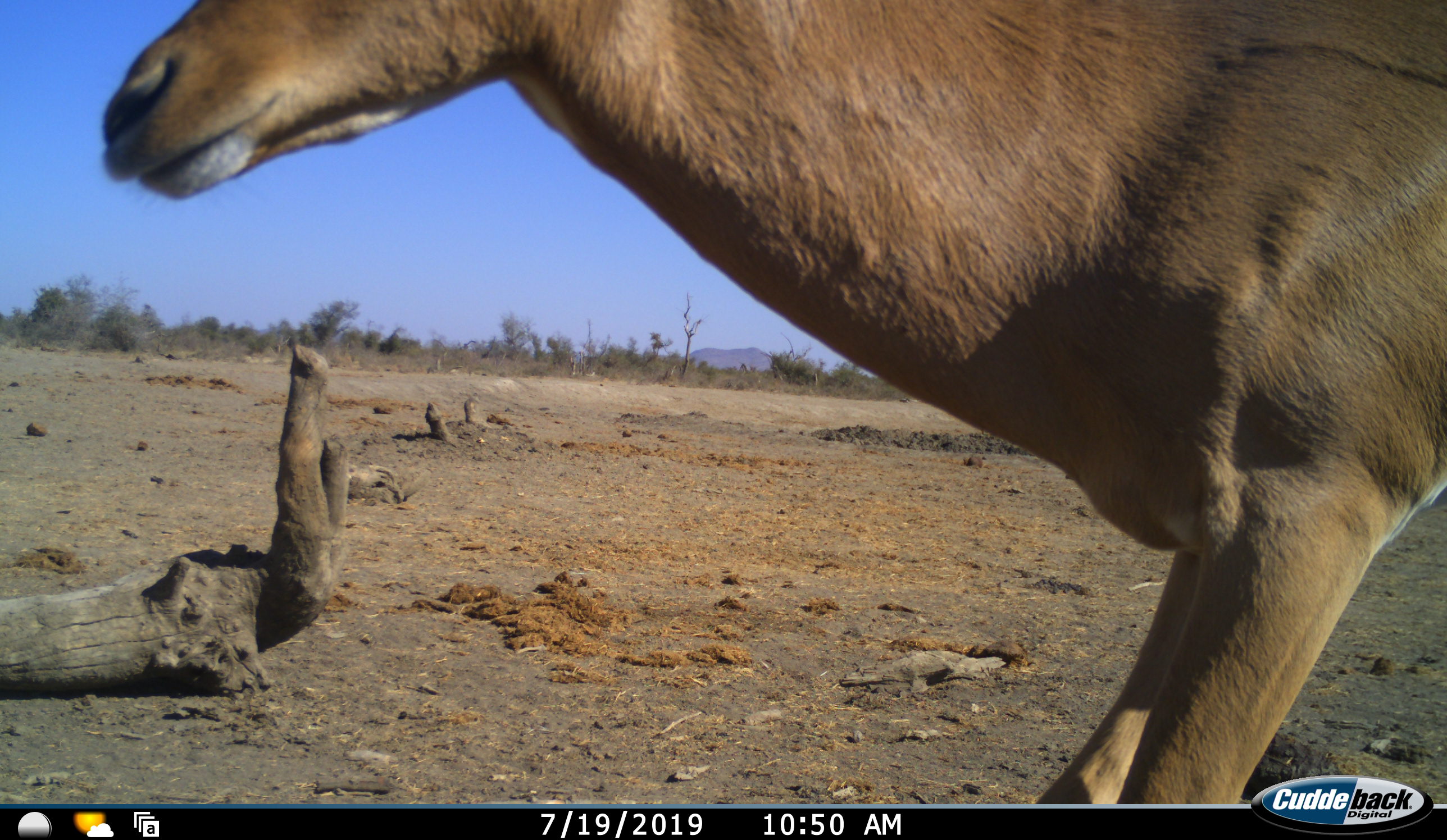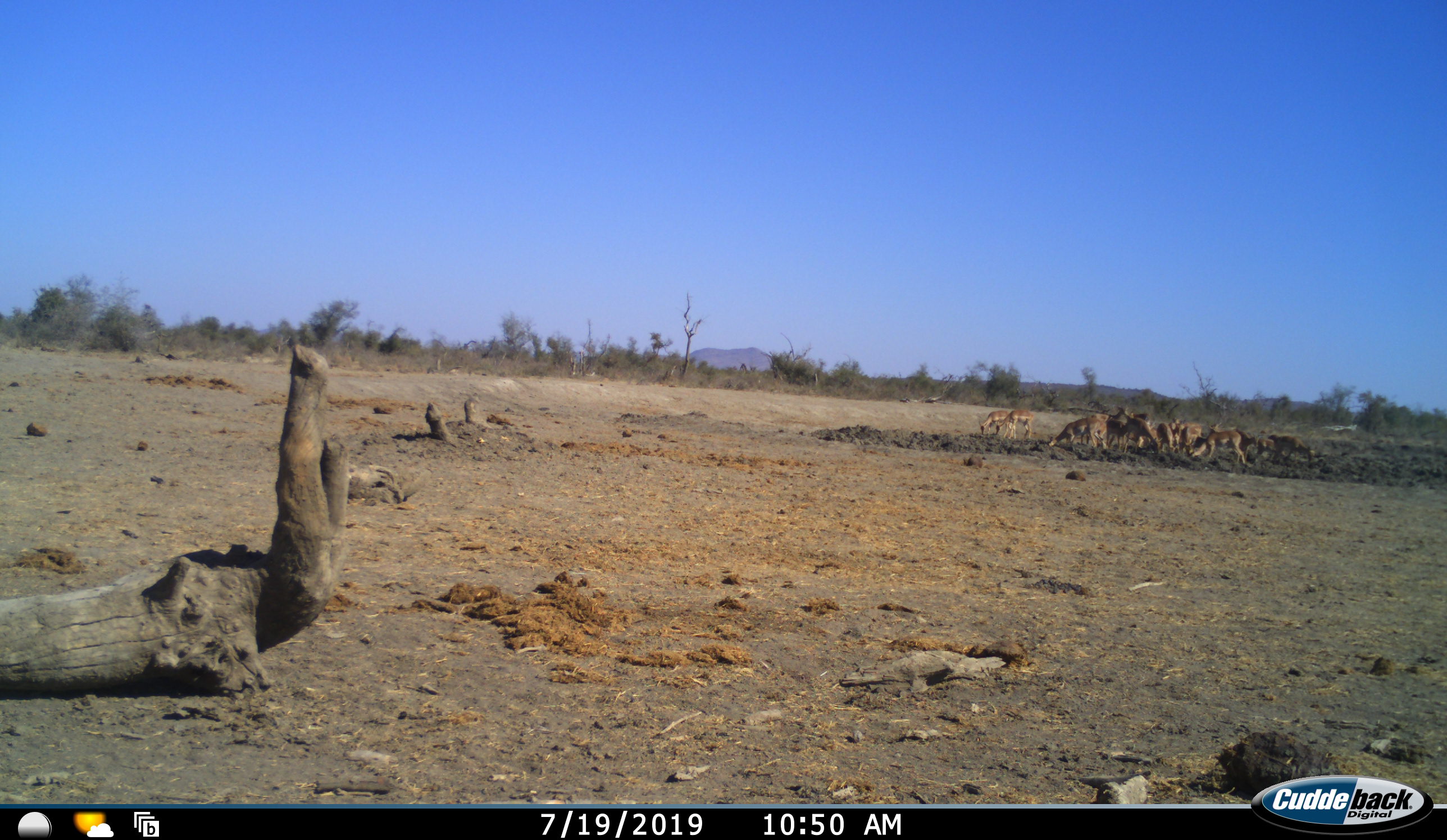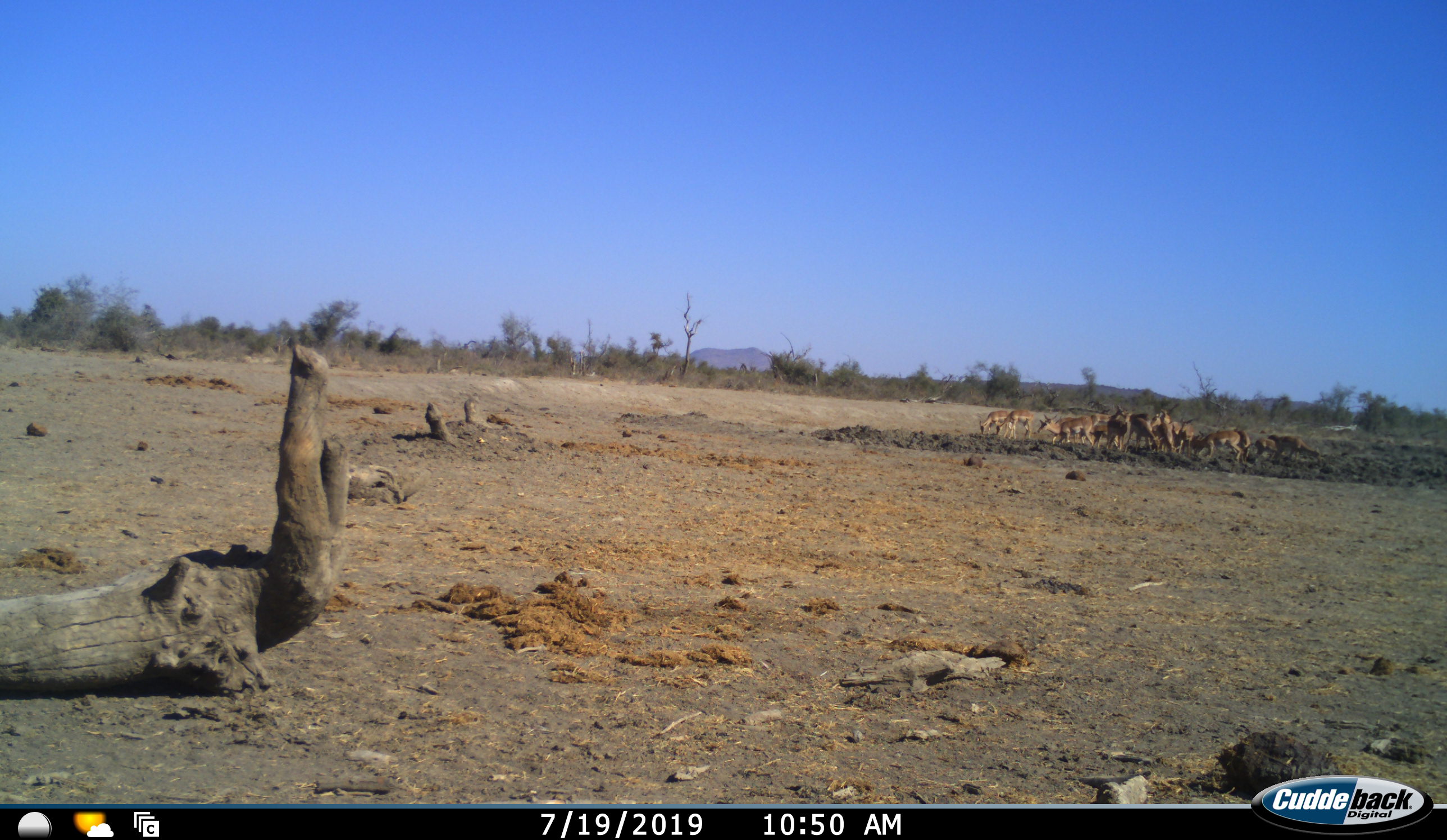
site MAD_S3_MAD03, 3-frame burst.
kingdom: Animalia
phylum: Chordata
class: Mammalia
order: Artiodactyla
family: Bovidae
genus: Aepyceros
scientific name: Aepyceros melampus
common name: impala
Impala (Aepyceros melampus), count 11-50. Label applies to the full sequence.